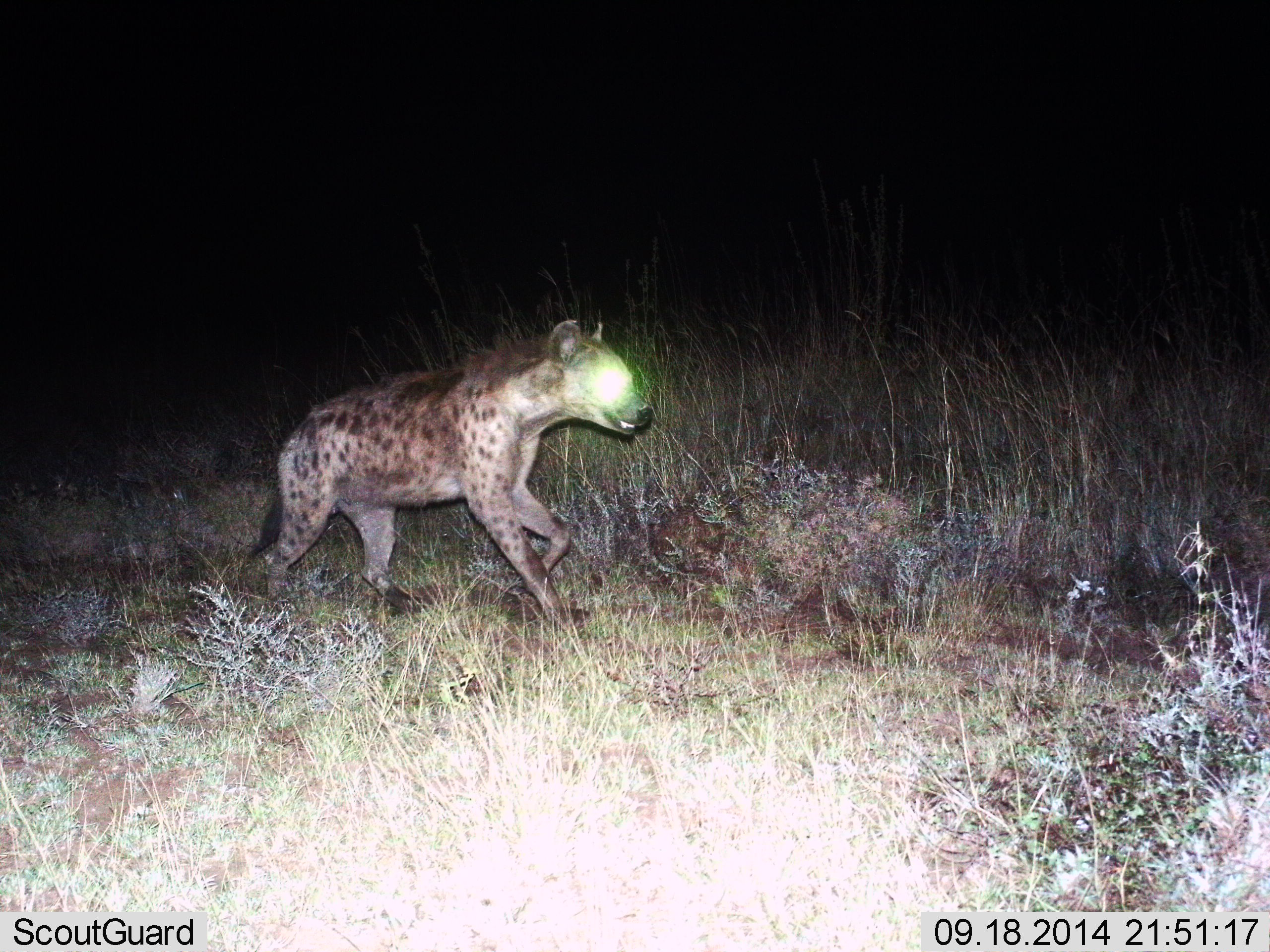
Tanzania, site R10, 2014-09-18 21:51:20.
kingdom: Animalia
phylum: Chordata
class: Mammalia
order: Carnivora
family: Hyaenidae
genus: Crocuta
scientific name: Crocuta crocuta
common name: spotted hyena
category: hyenaspotted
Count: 1.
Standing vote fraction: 0%.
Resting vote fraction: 0%.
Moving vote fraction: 100%.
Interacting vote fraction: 0%.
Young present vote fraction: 0%.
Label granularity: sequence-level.